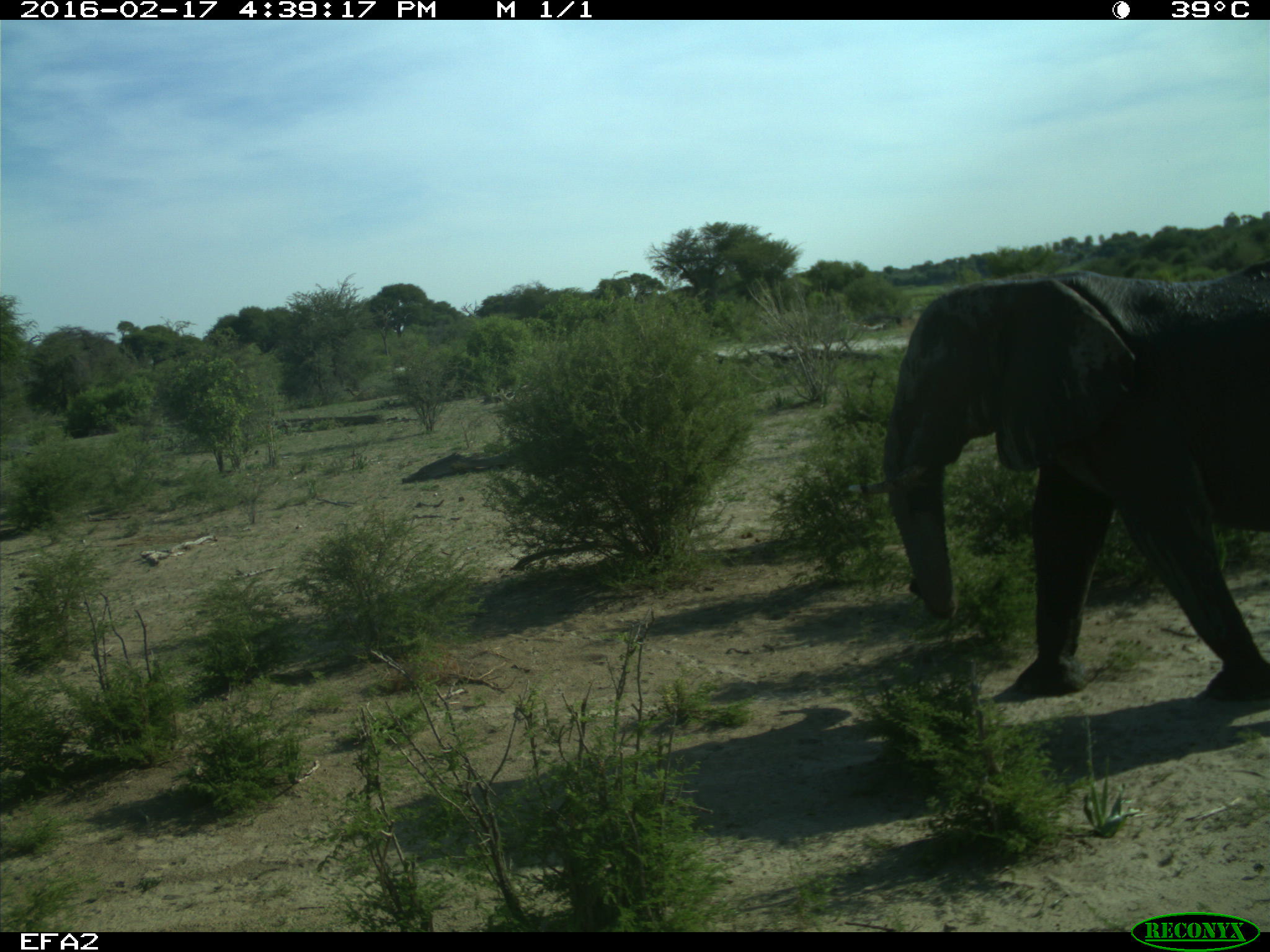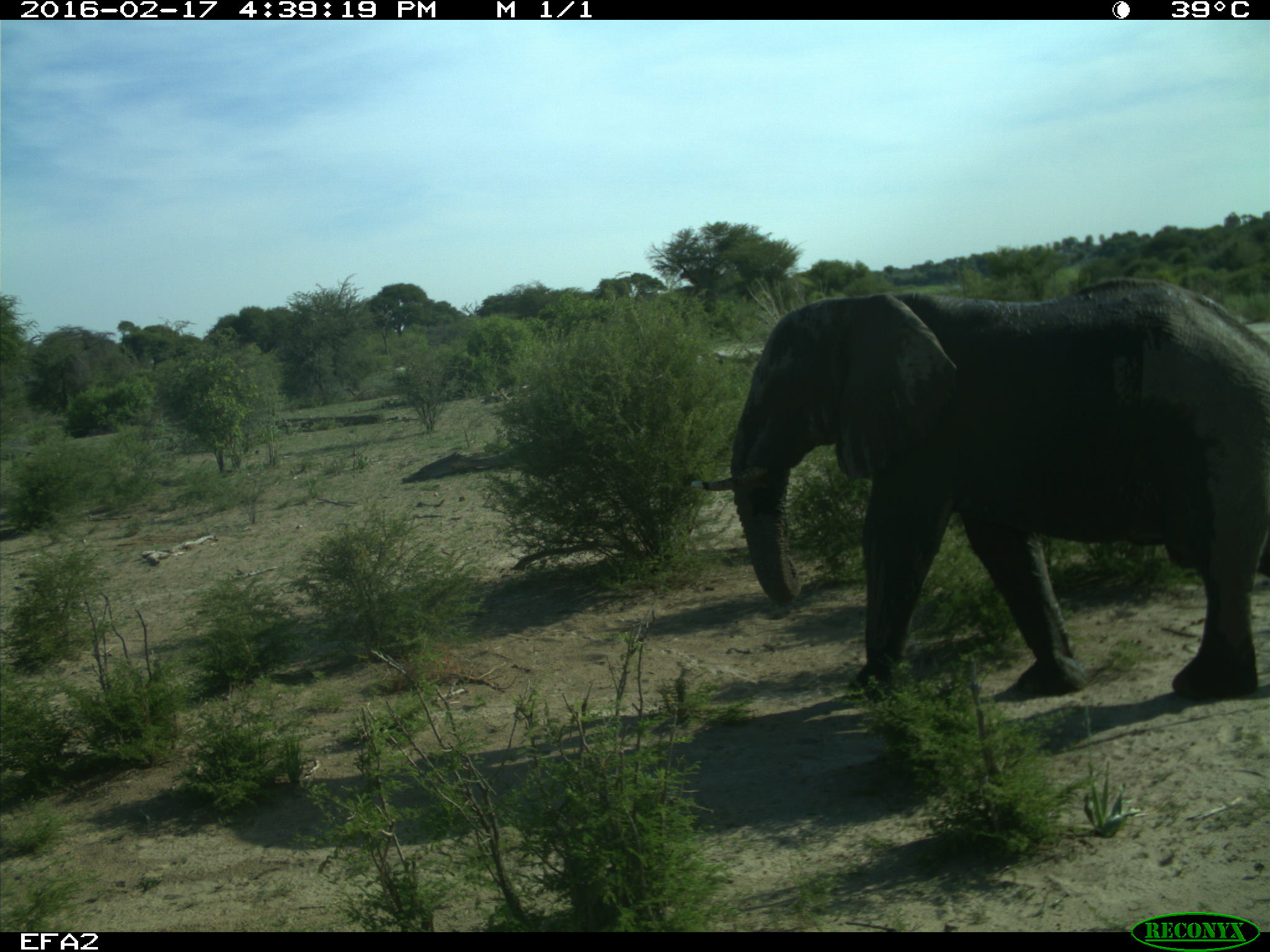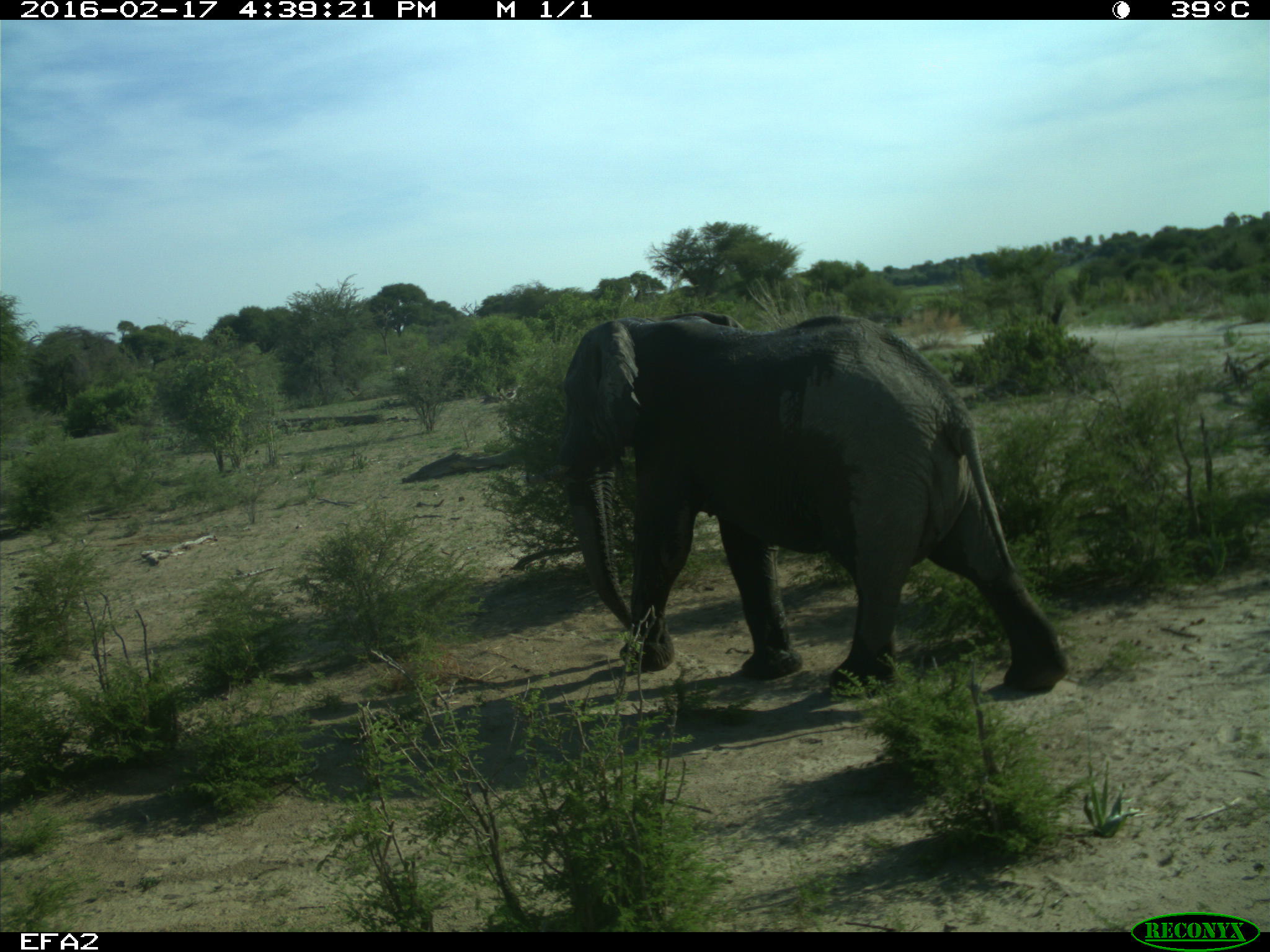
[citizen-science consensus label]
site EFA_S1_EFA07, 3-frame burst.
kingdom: Animalia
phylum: Chordata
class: Mammalia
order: Proboscidea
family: Elephantidae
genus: Loxodonta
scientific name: Loxodonta africana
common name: african bush elephant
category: elephant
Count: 1.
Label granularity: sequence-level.